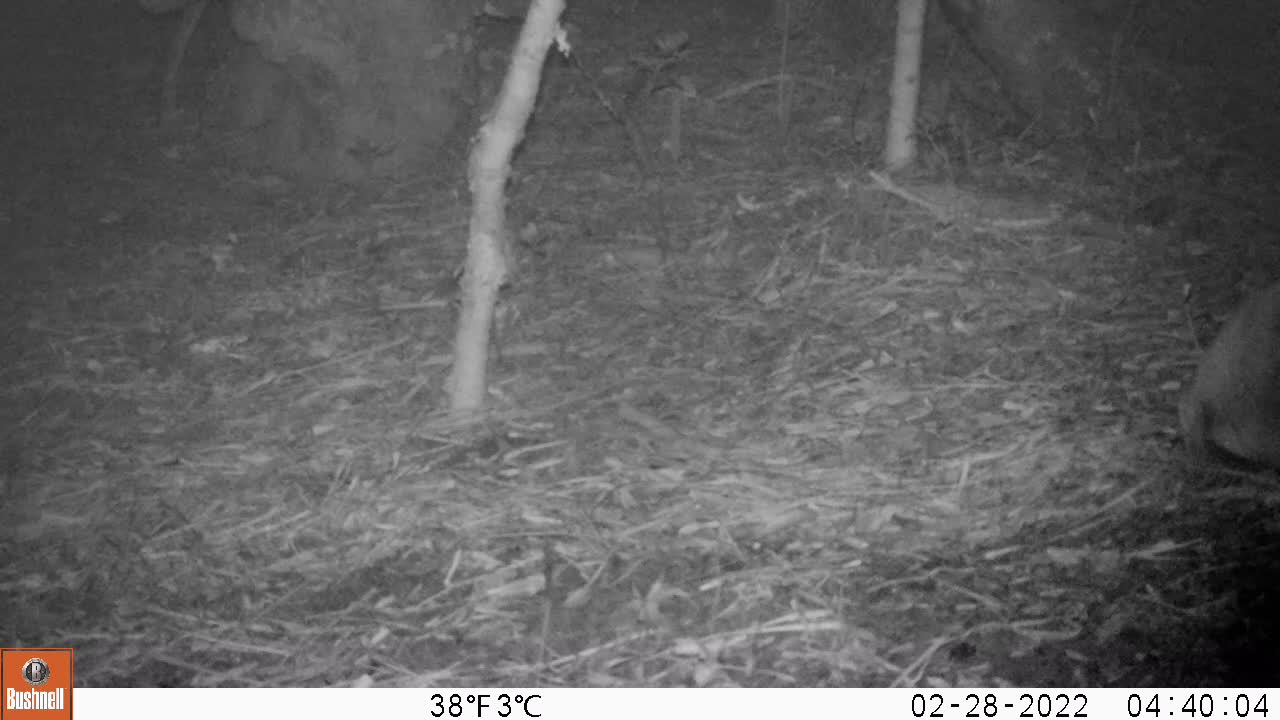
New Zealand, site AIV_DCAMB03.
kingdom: Animalia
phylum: Chordata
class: Mammalia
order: Carnivora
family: Otariidae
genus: Phocarctos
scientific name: Phocarctos hookeri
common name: new zealand sea lion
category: sealion